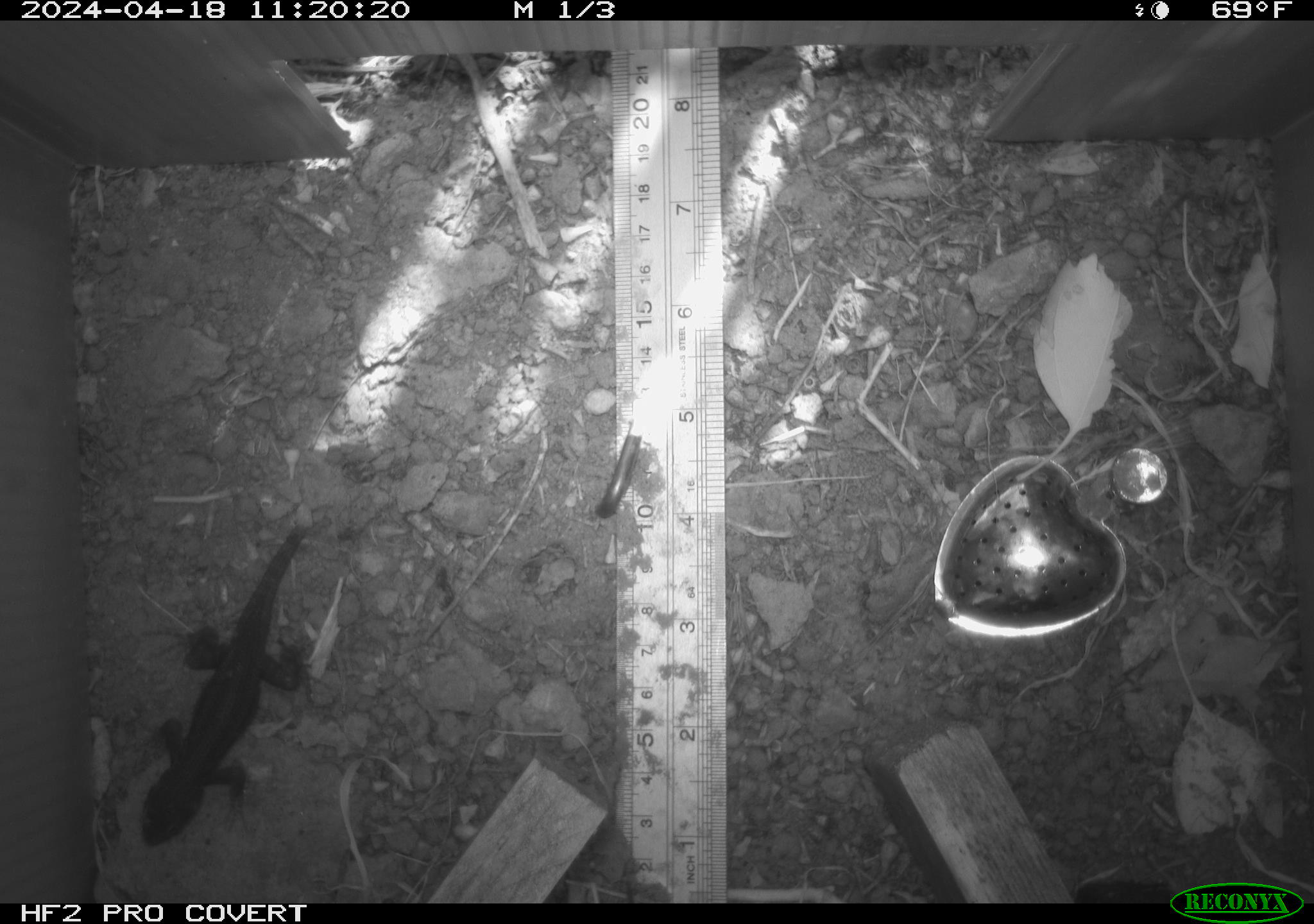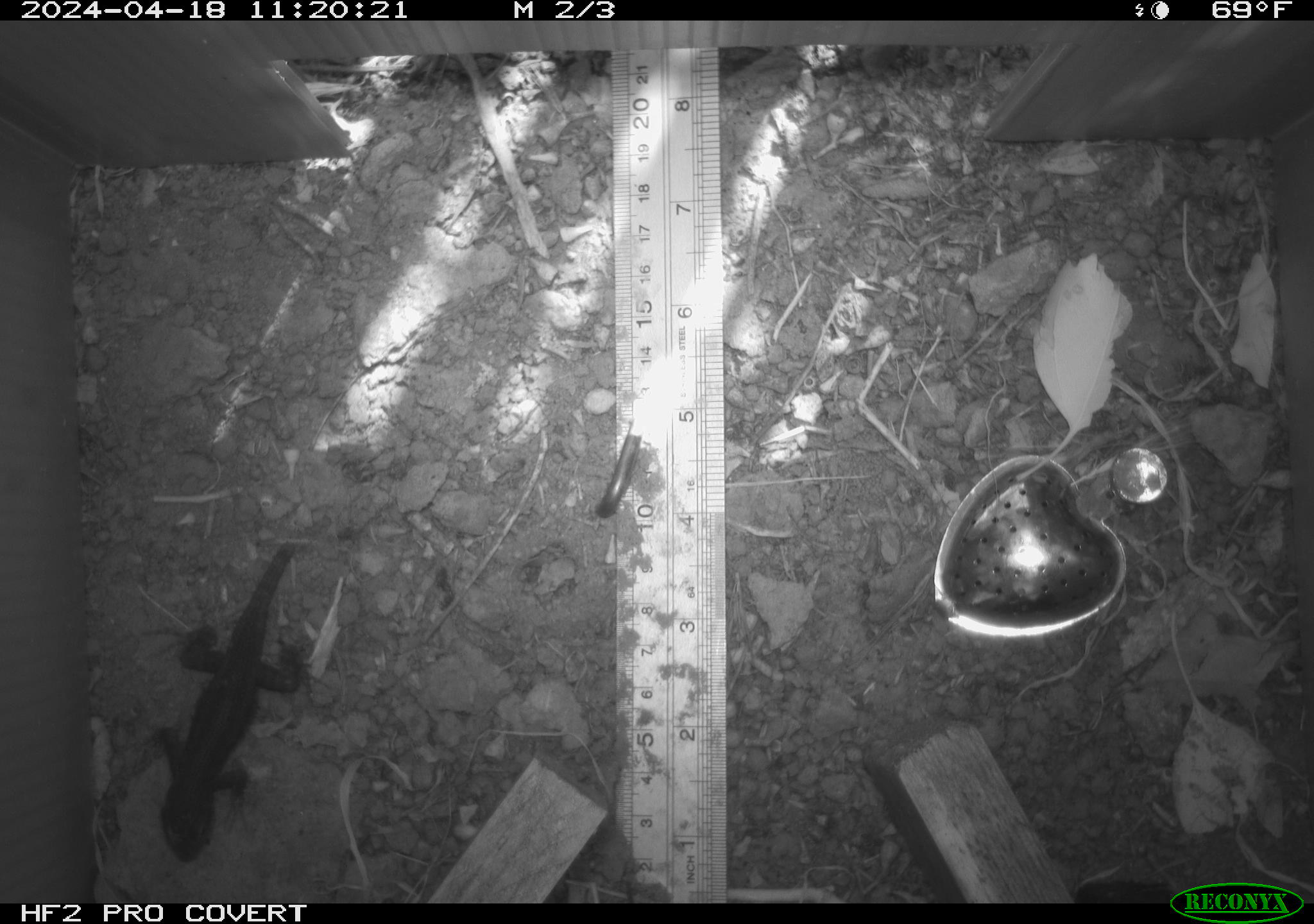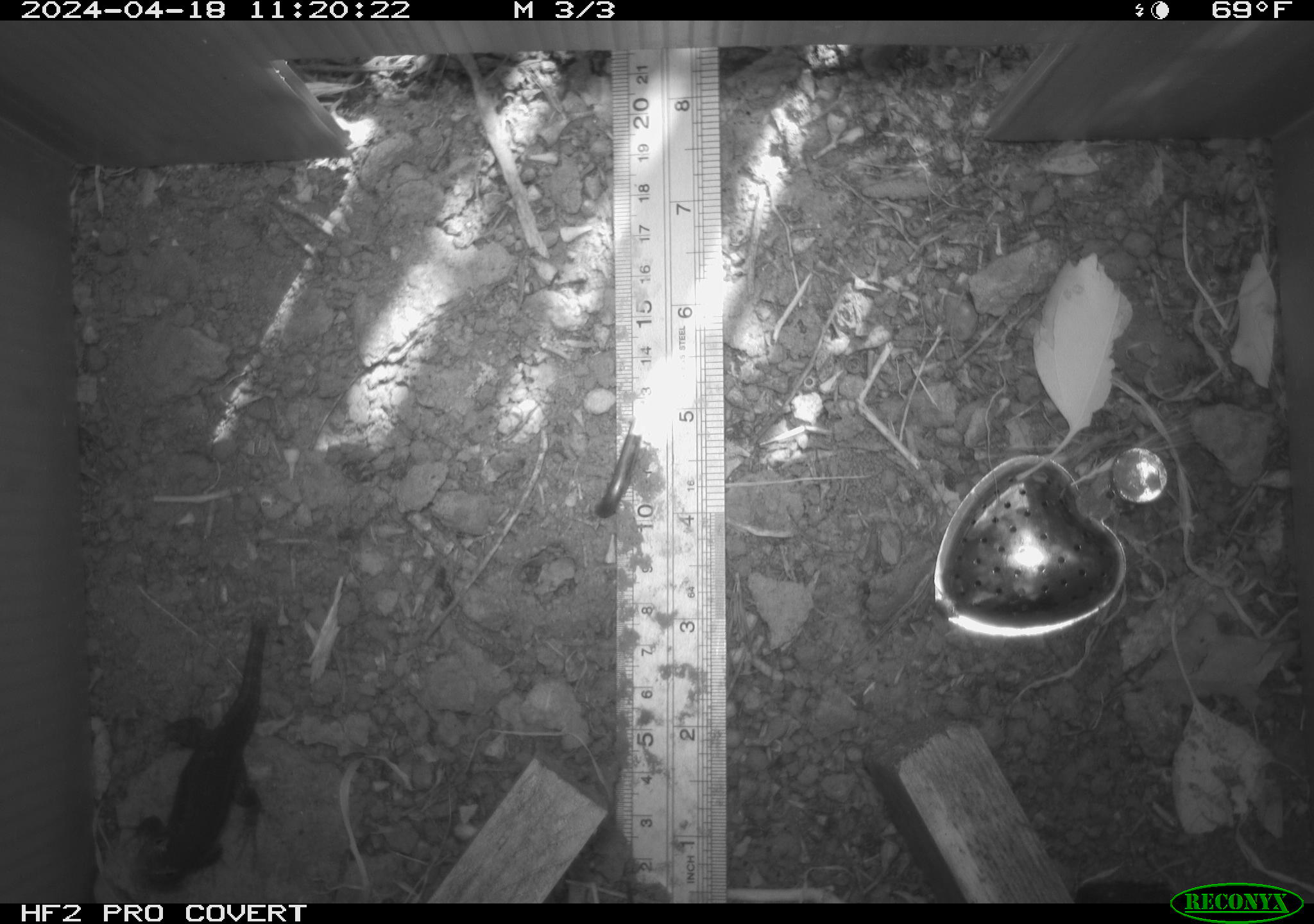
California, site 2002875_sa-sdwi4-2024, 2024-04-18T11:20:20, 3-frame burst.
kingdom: Animalia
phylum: Chordata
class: Reptilia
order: Squamata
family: Phrynosomatidae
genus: Sceloporus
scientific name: Sceloporus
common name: spiny lizards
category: sceloporus species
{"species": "sceloporus species (spiny lizards) (Sceloporus)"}